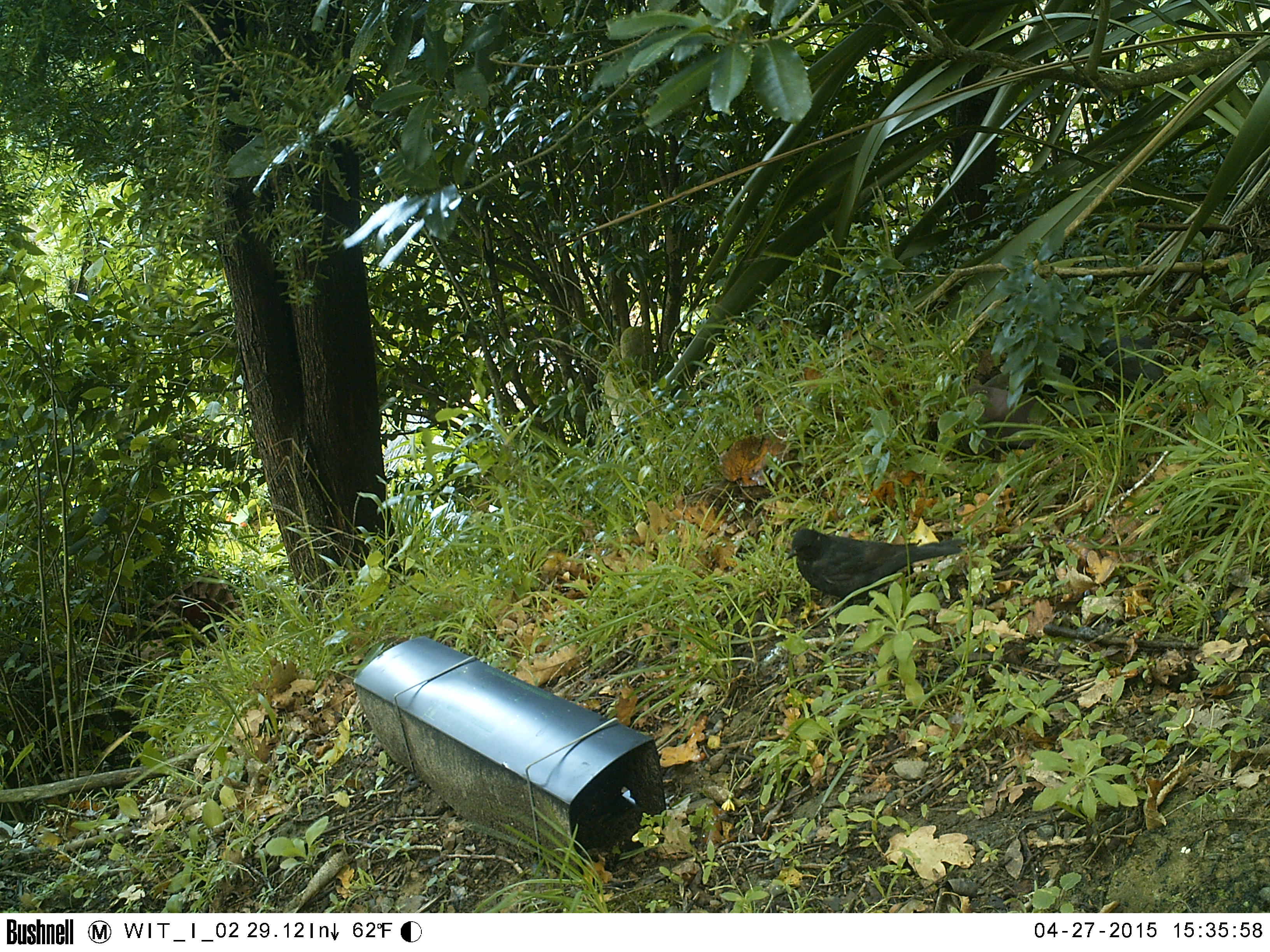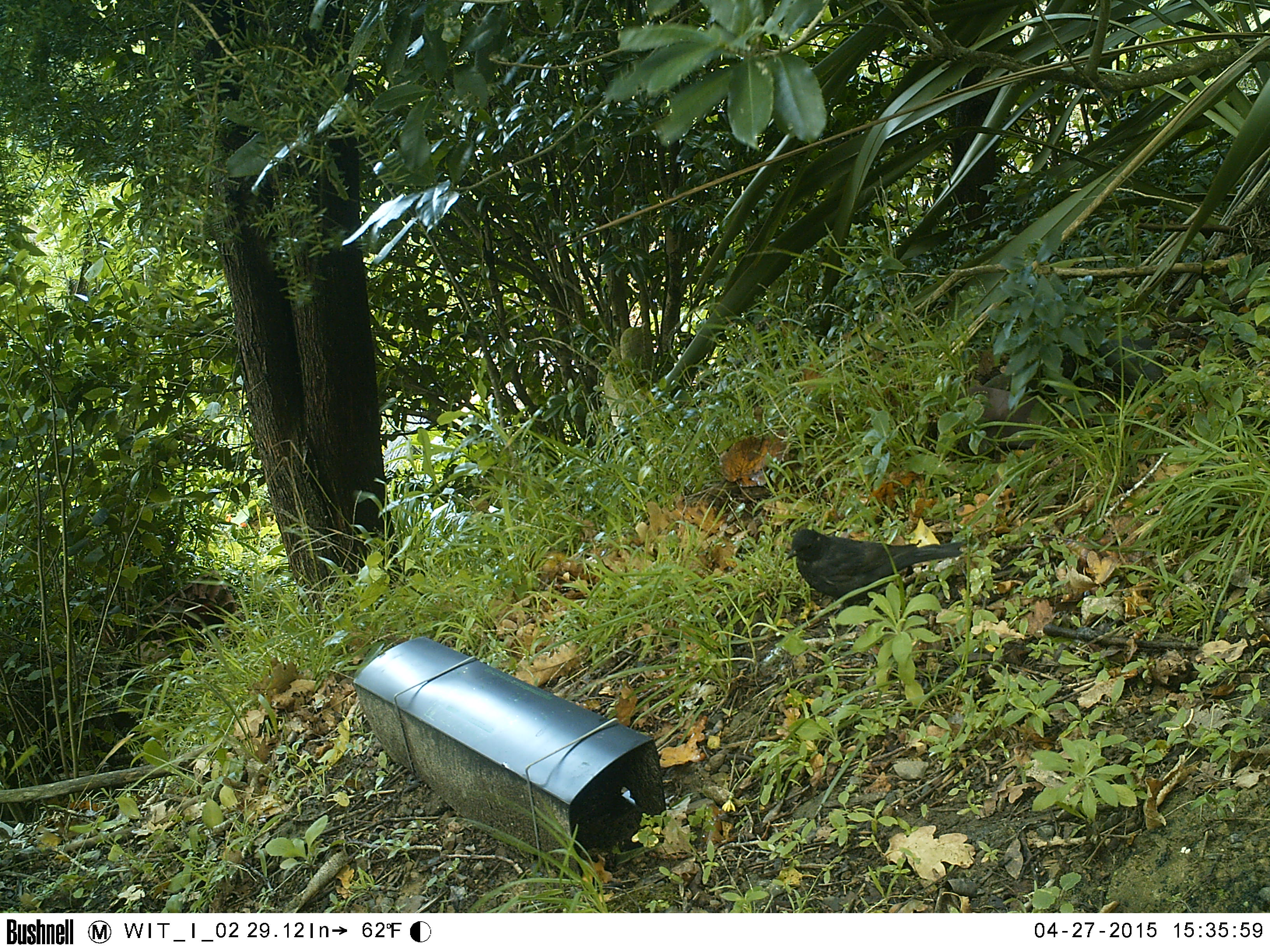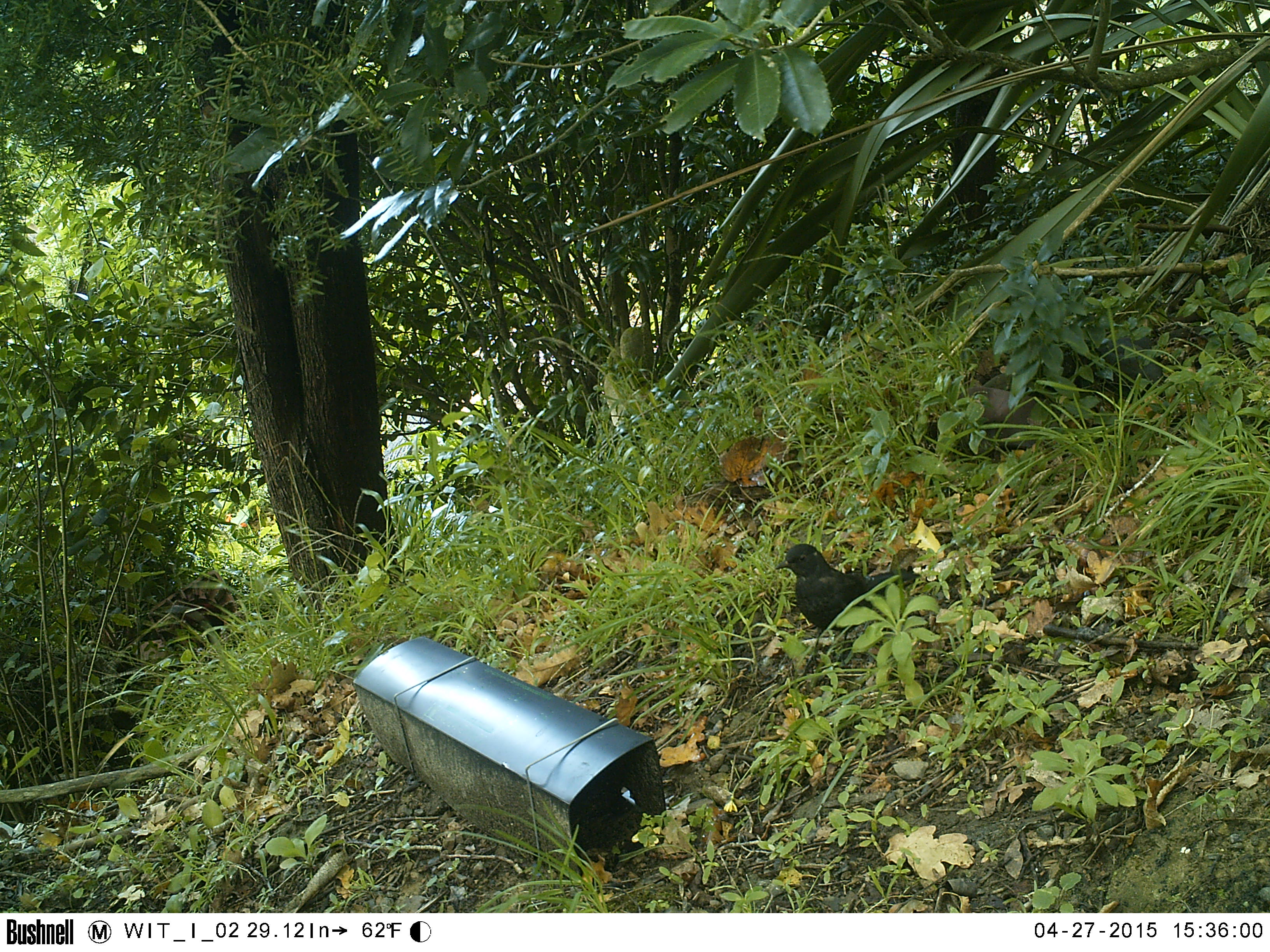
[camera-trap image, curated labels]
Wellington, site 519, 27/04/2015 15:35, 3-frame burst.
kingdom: Animalia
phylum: Chordata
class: Aves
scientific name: Aves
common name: bird